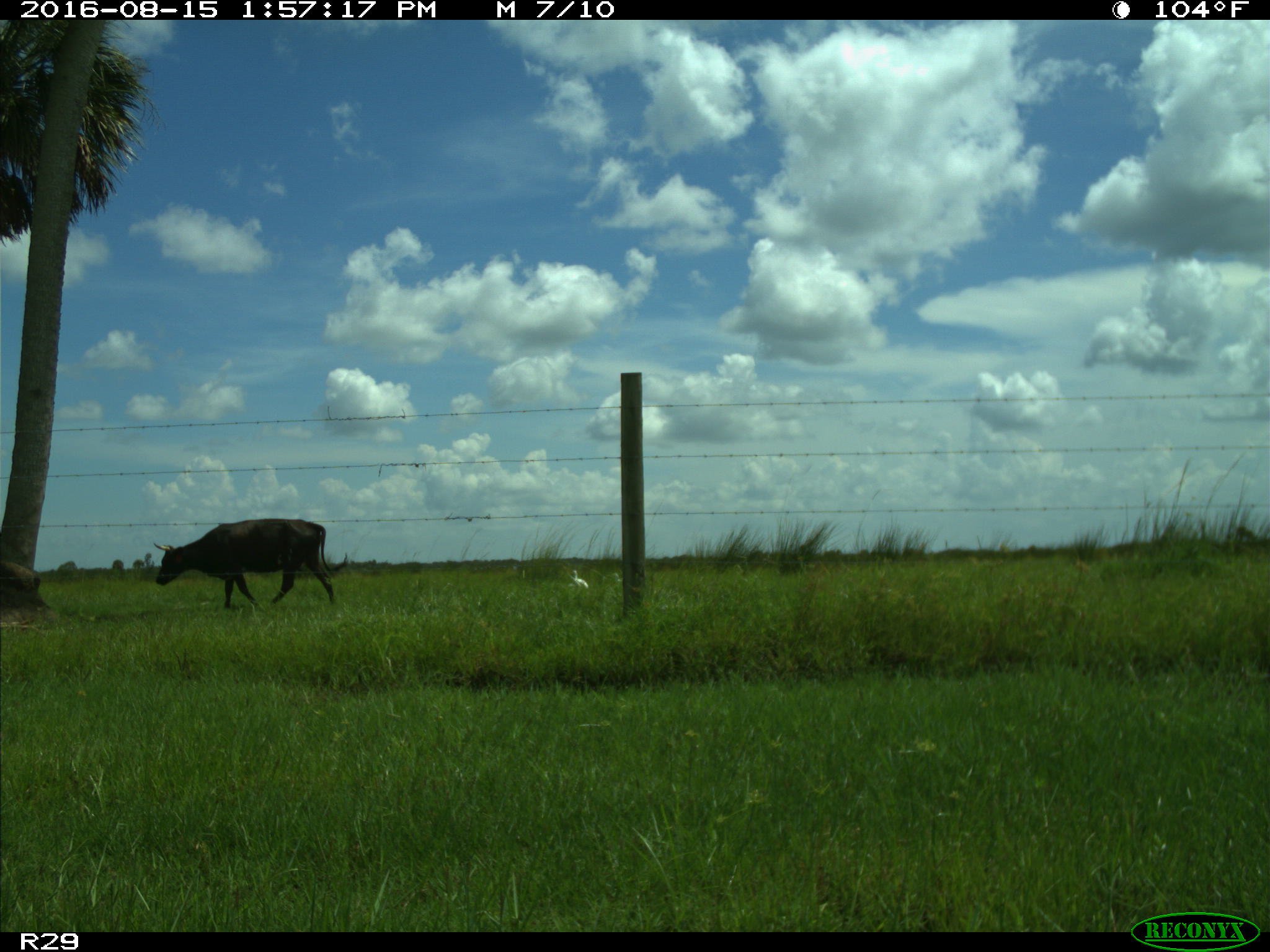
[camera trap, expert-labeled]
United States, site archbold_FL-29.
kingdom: Animalia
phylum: Chordata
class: Mammalia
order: Artiodactyla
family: Bovidae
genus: Bos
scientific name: Bos taurus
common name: domestic cow